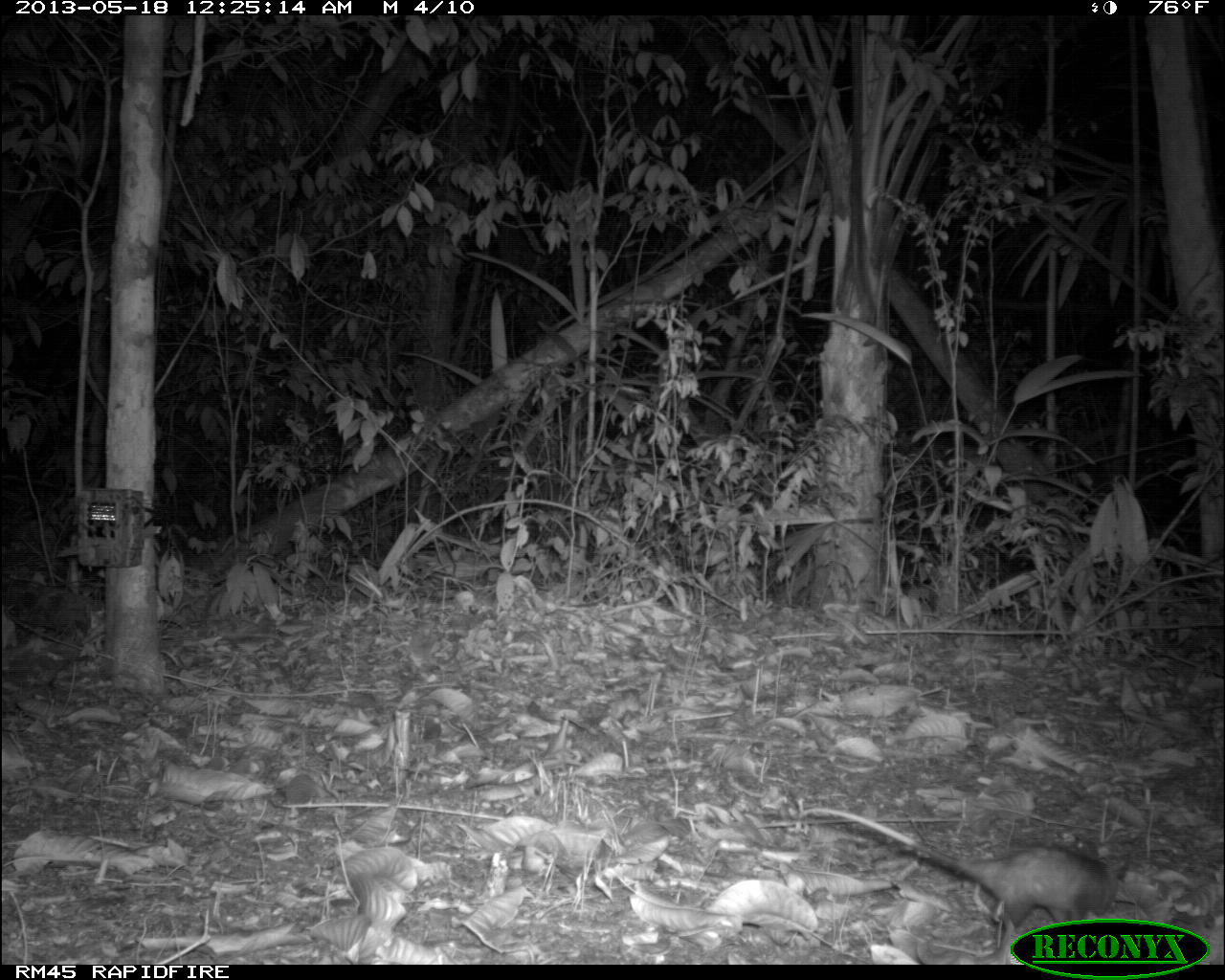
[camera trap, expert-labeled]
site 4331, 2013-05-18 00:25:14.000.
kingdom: Animalia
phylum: Chordata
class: Mammalia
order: Didelphimorphia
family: Didelphidae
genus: Didelphis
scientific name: Didelphis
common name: american opossums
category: didelphis sp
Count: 1.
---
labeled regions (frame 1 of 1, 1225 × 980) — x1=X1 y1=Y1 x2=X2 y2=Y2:
didelphis sp: x1=794 y1=804 x2=1128 y2=939